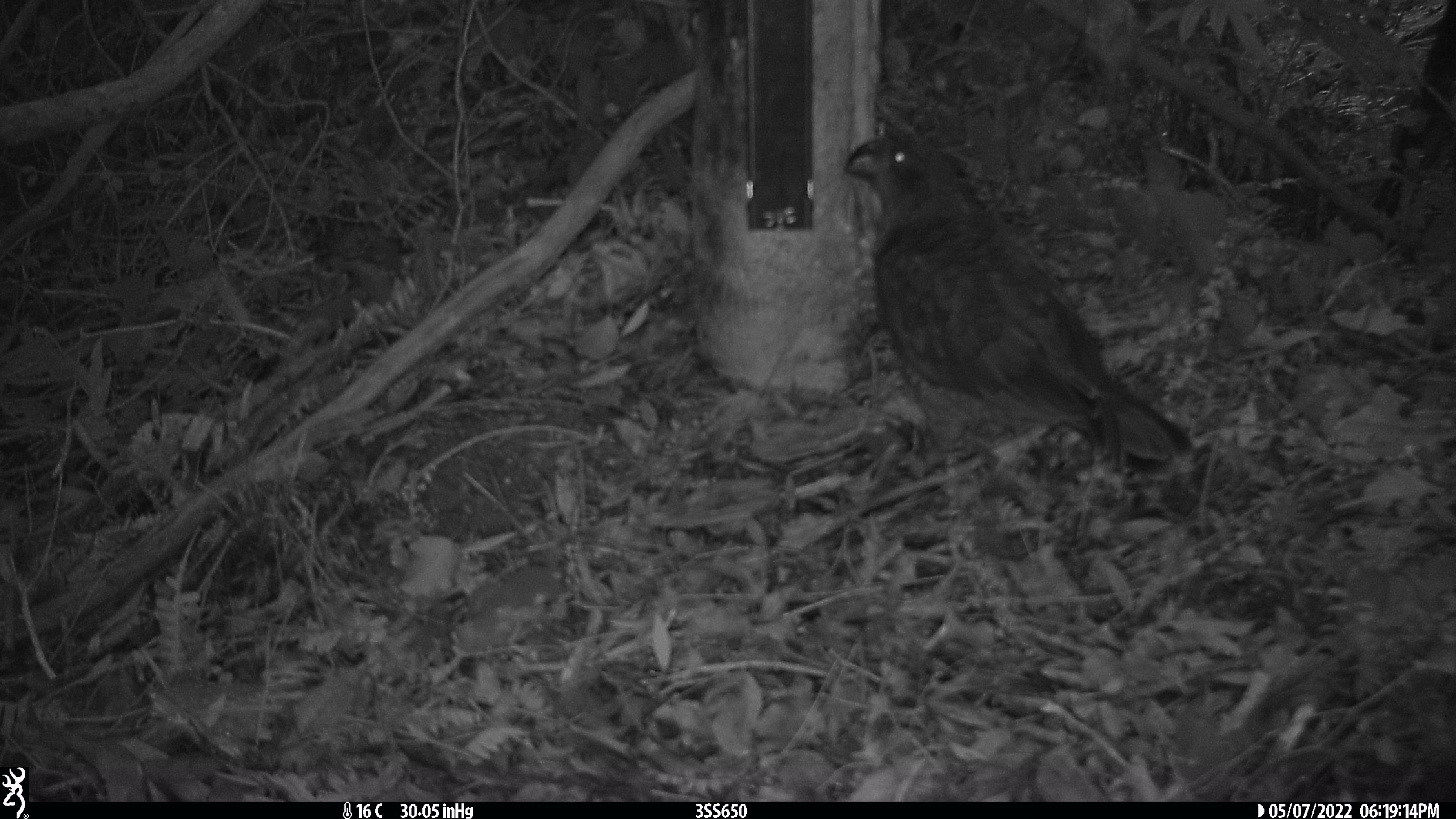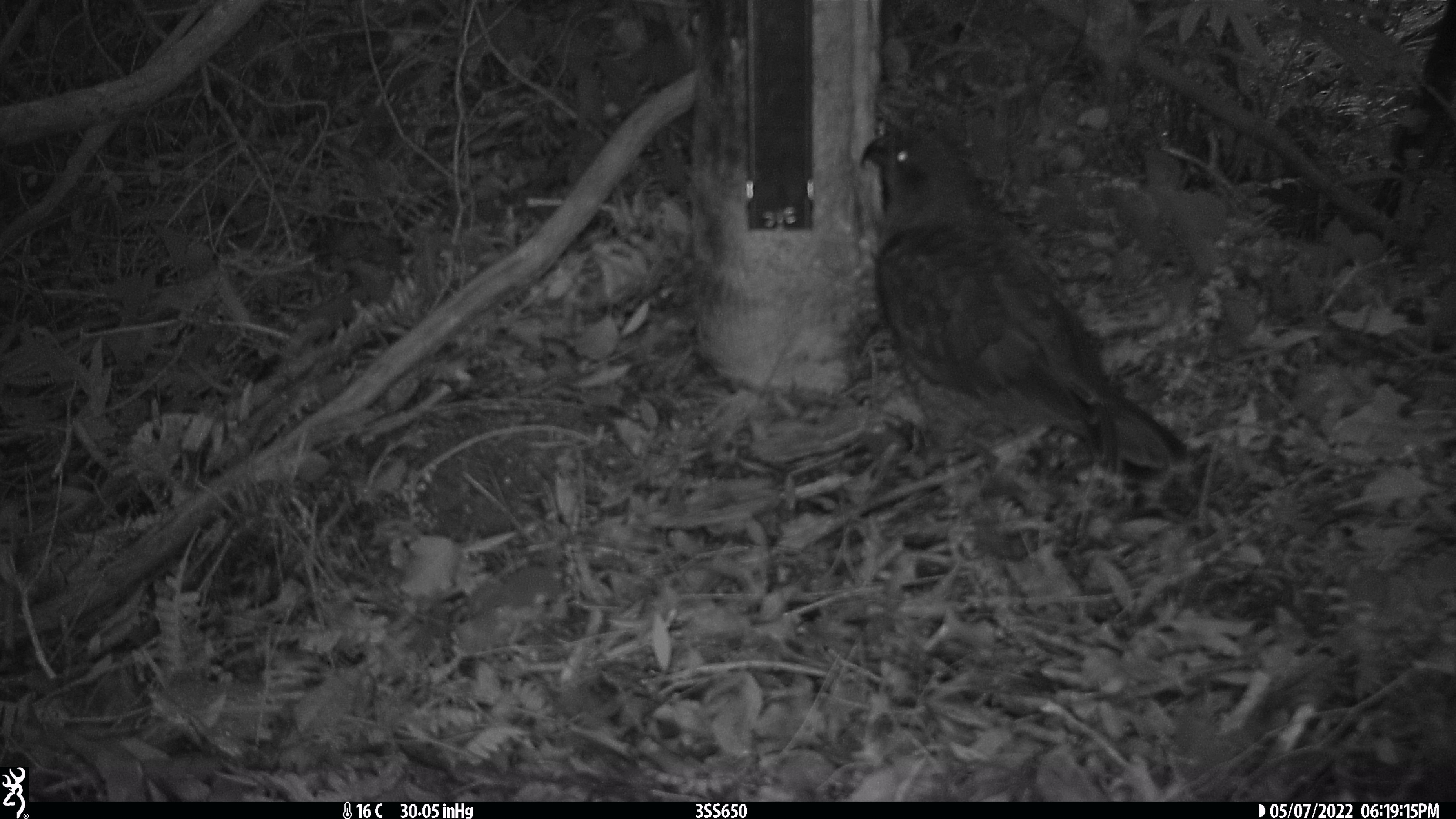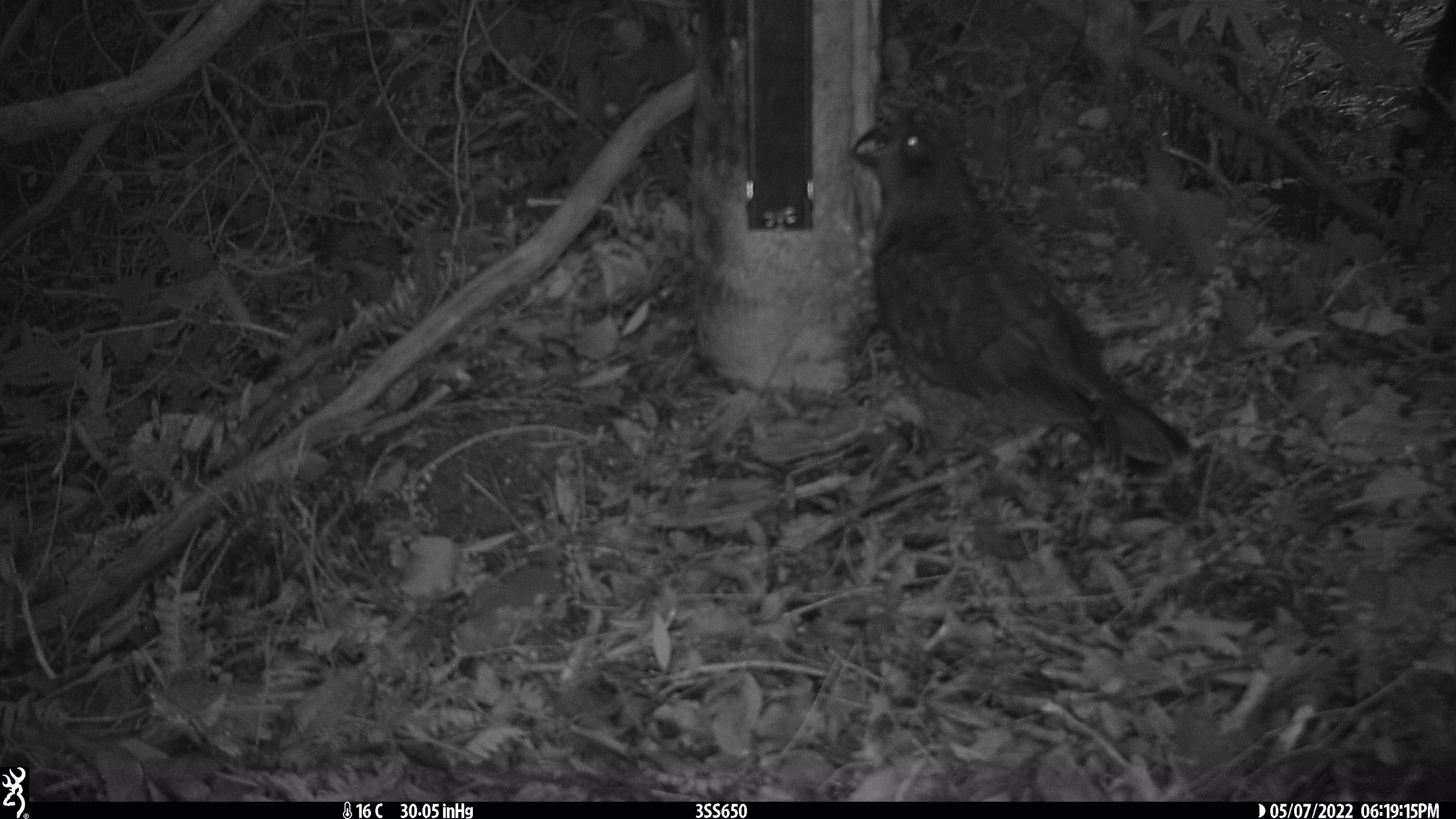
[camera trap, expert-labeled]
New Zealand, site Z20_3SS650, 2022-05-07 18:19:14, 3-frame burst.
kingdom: Animalia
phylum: Chordata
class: Aves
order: Psittaciformes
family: Strigopidae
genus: Nestor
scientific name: Nestor notabilis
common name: kea